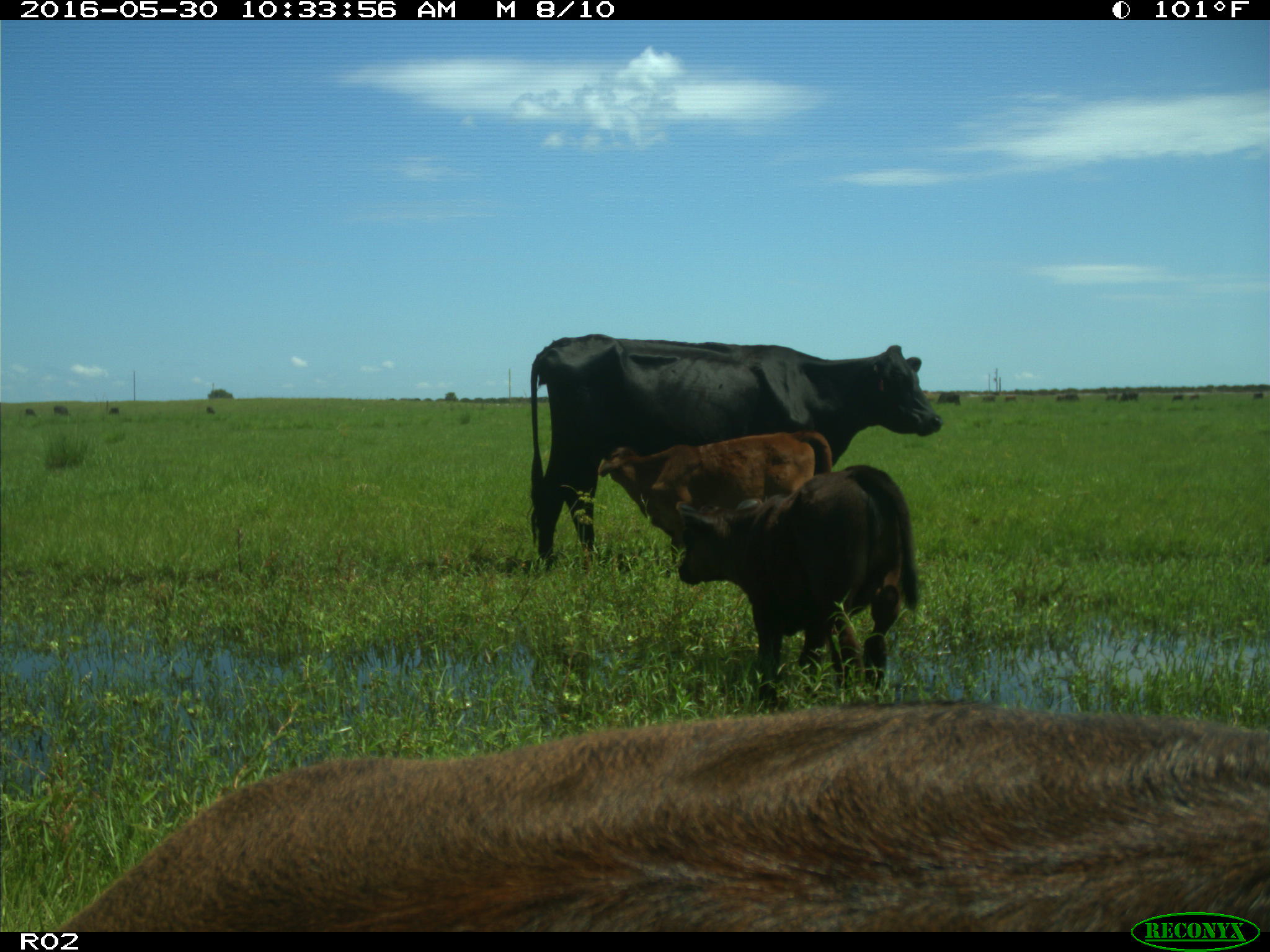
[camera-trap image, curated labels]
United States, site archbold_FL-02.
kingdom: Animalia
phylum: Chordata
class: Mammalia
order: Artiodactyla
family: Bovidae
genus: Bos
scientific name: Bos taurus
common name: domestic cow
Bos taurus (domestic cow).